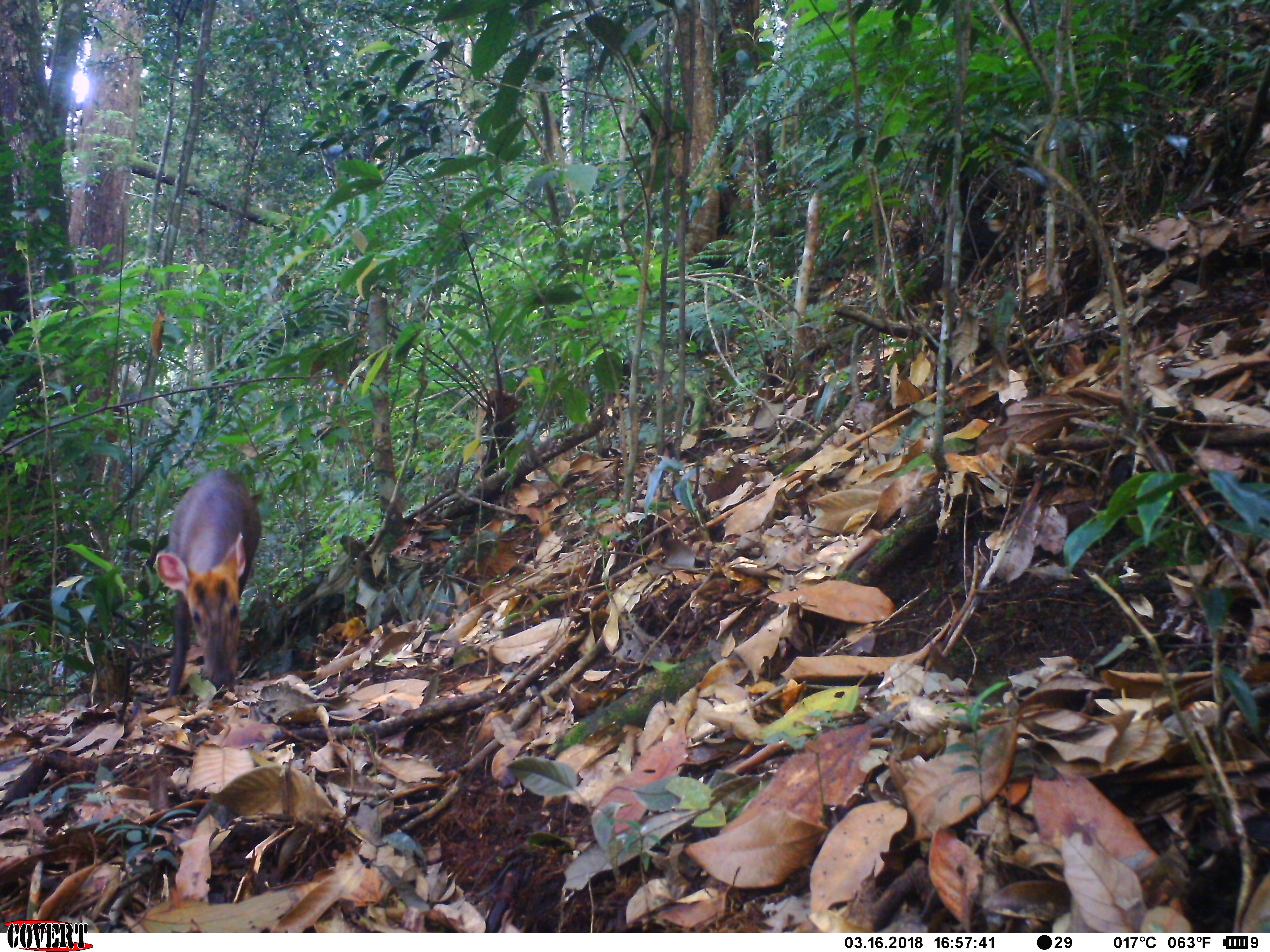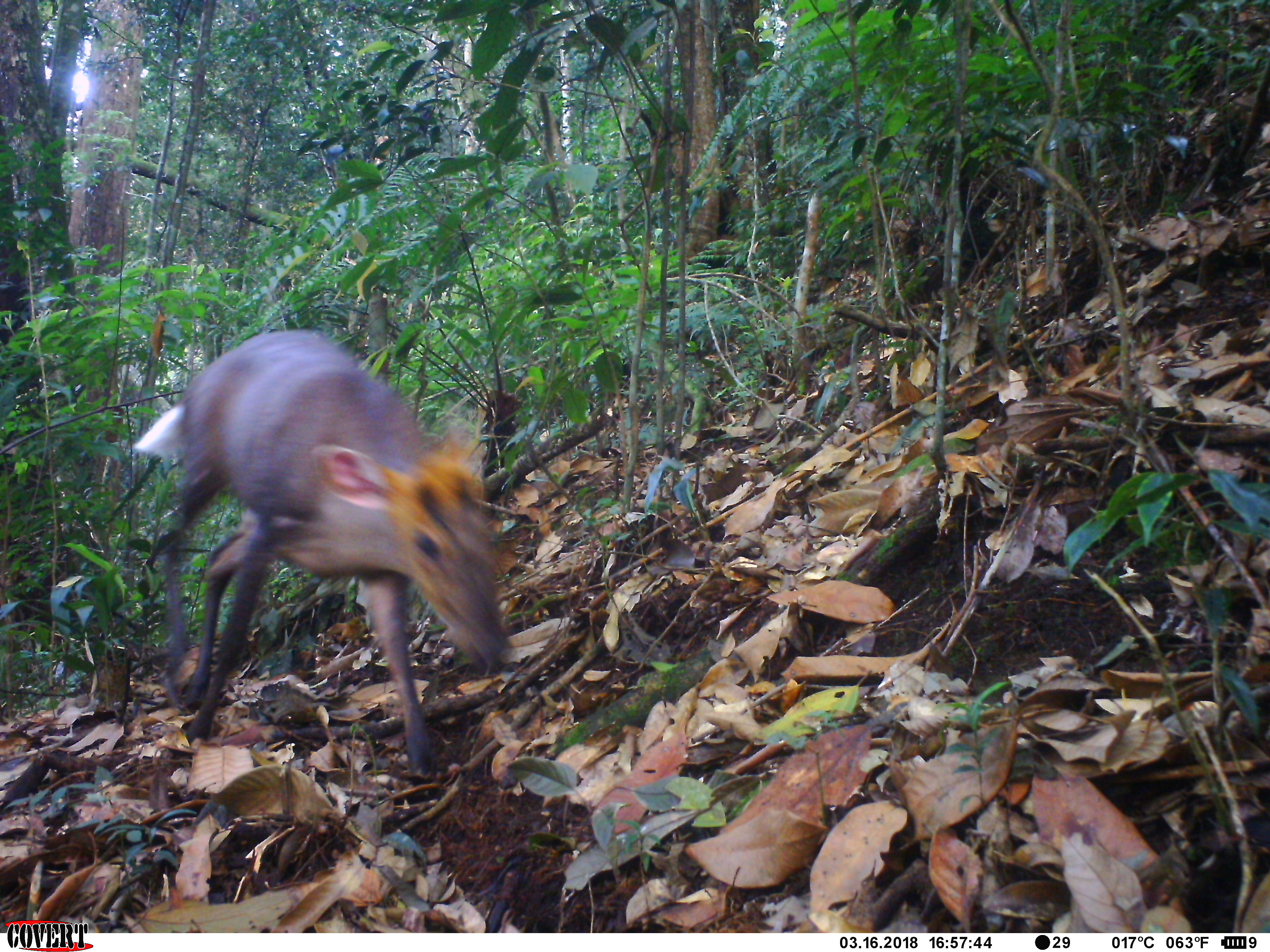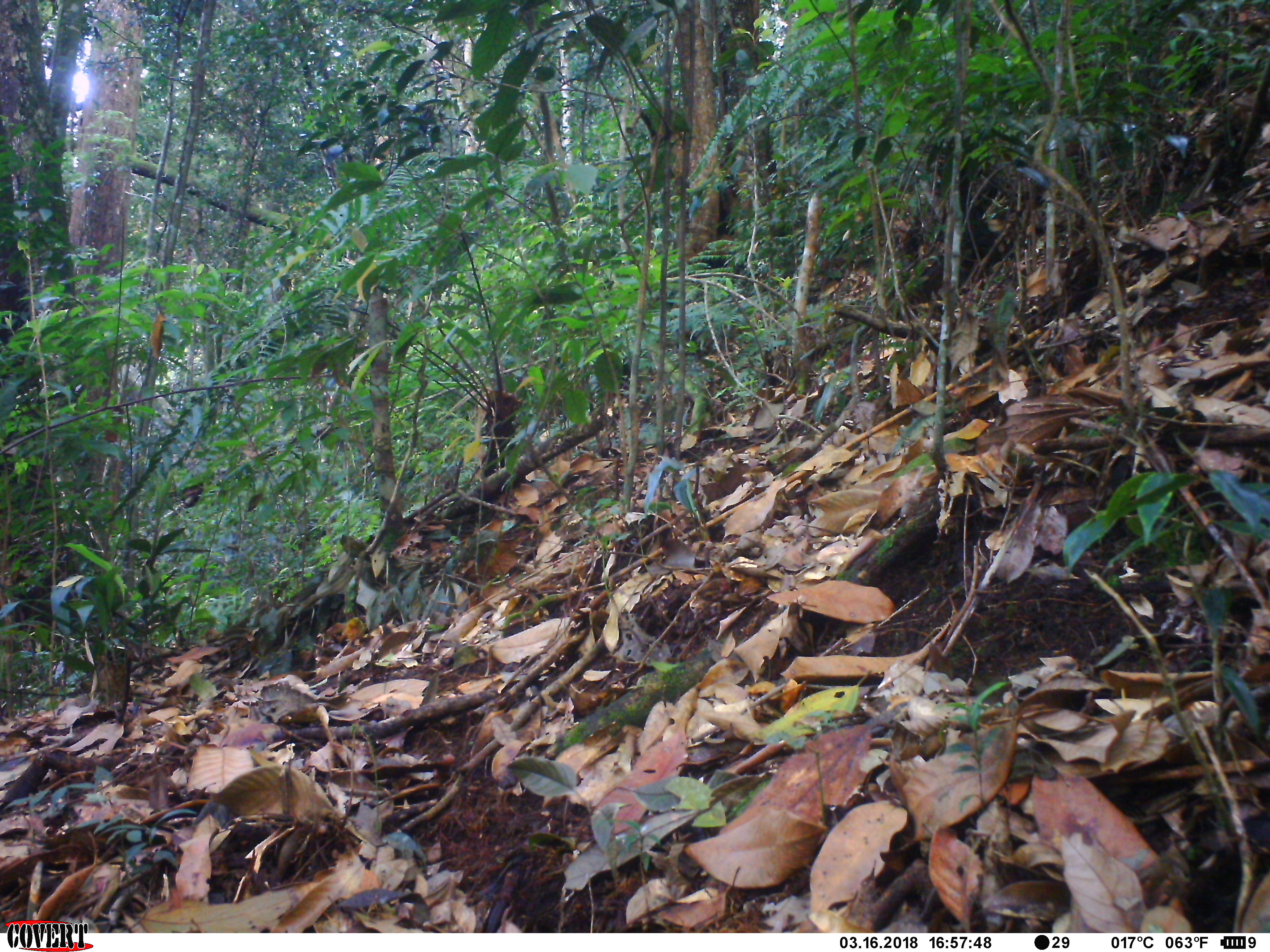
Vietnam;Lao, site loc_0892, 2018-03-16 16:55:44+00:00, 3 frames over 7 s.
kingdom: Animalia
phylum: Chordata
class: Mammalia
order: Artiodactyla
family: Cervidae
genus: Muntiacus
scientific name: Muntiacus rooseveltorum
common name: roosevelt's muntjac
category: roosevelts muntjac group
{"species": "roosevelts muntjac group (roosevelt's muntjac) (Muntiacus rooseveltorum)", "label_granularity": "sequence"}